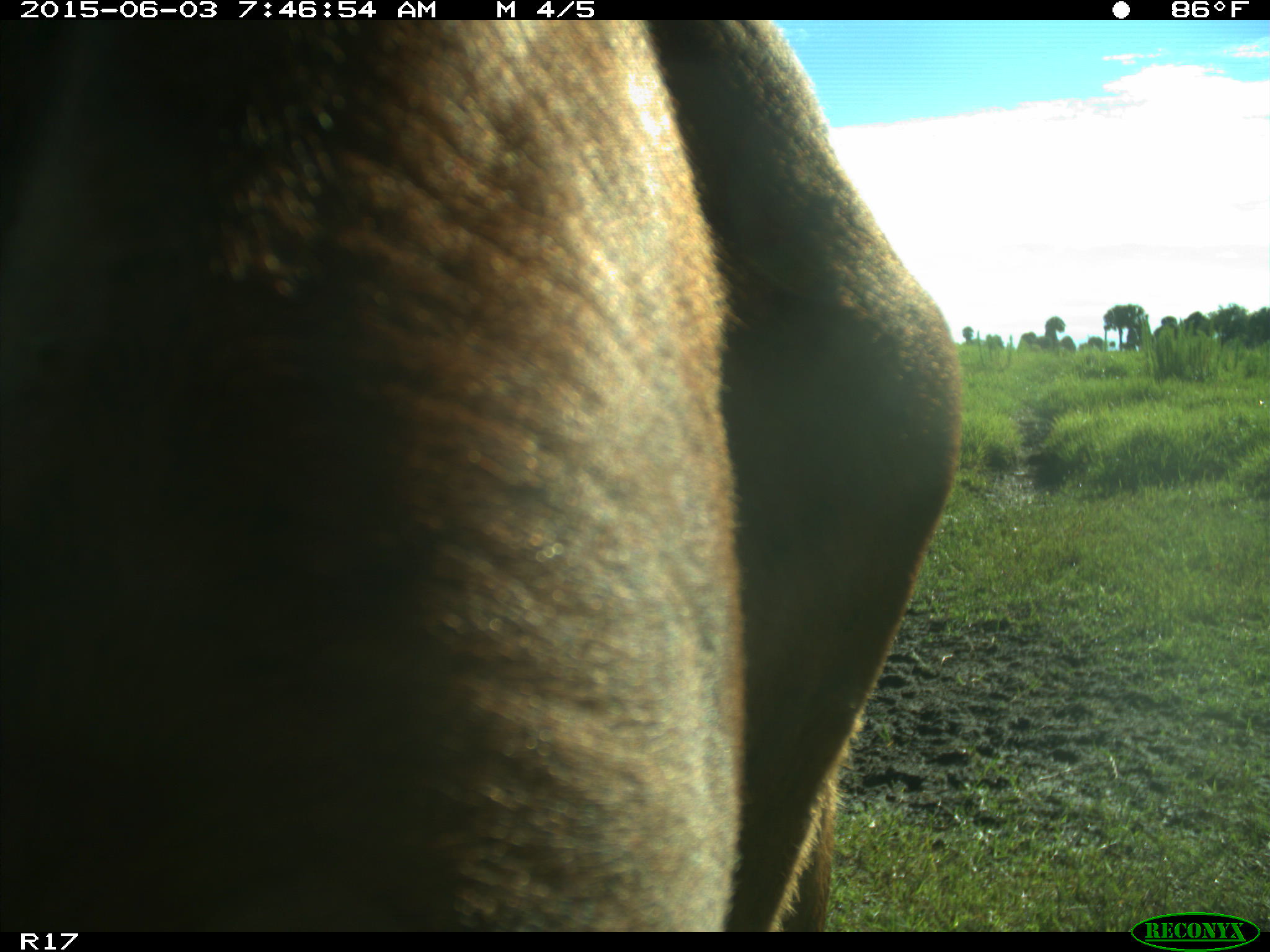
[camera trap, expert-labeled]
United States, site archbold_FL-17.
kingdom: Animalia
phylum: Chordata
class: Mammalia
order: Artiodactyla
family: Bovidae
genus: Bos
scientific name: Bos taurus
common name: domestic cow